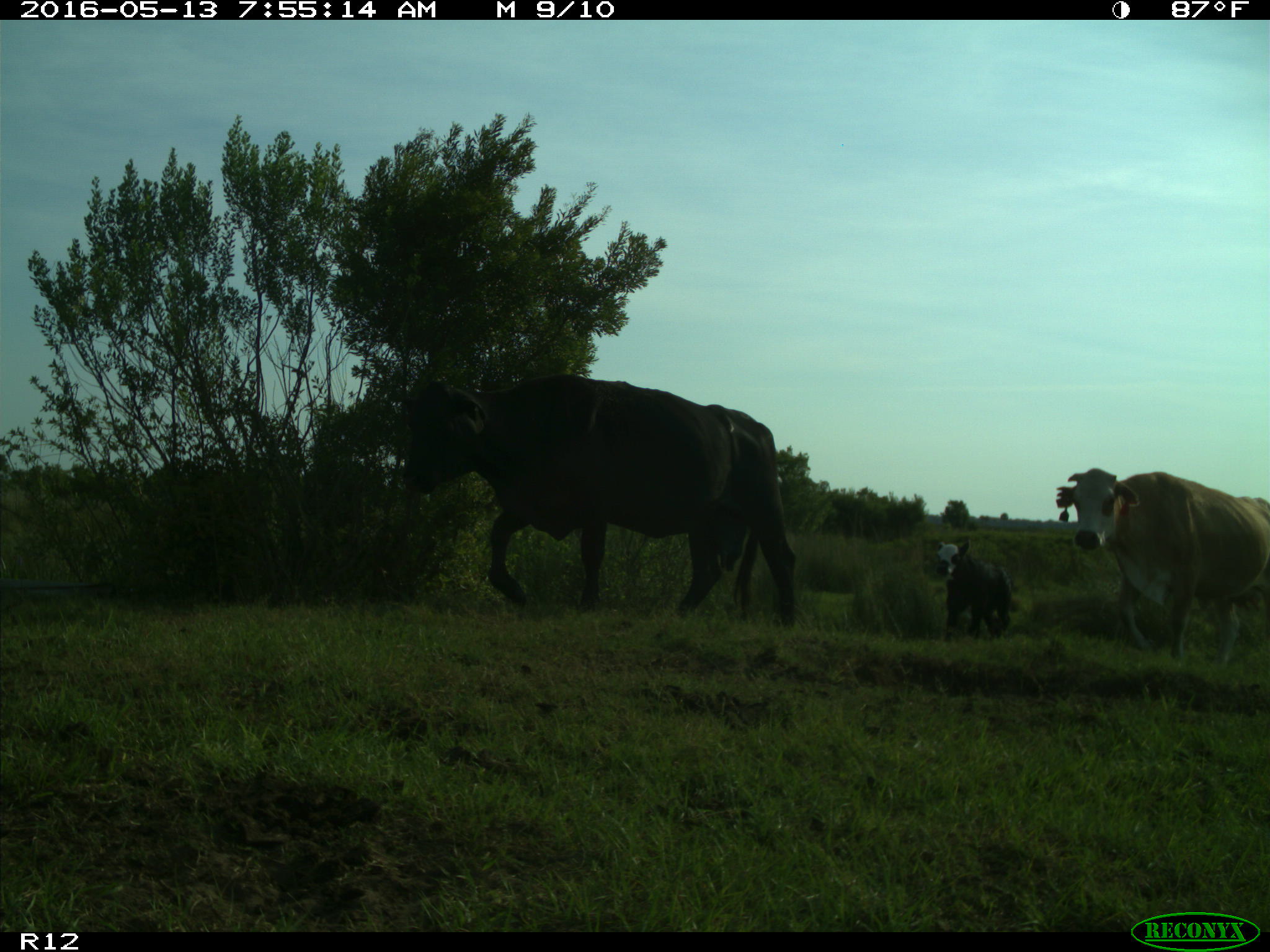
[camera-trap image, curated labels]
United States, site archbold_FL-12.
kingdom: Animalia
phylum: Chordata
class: Mammalia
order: Artiodactyla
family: Bovidae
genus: Bos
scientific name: Bos taurus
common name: domestic cow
Bos taurus (domestic cow).